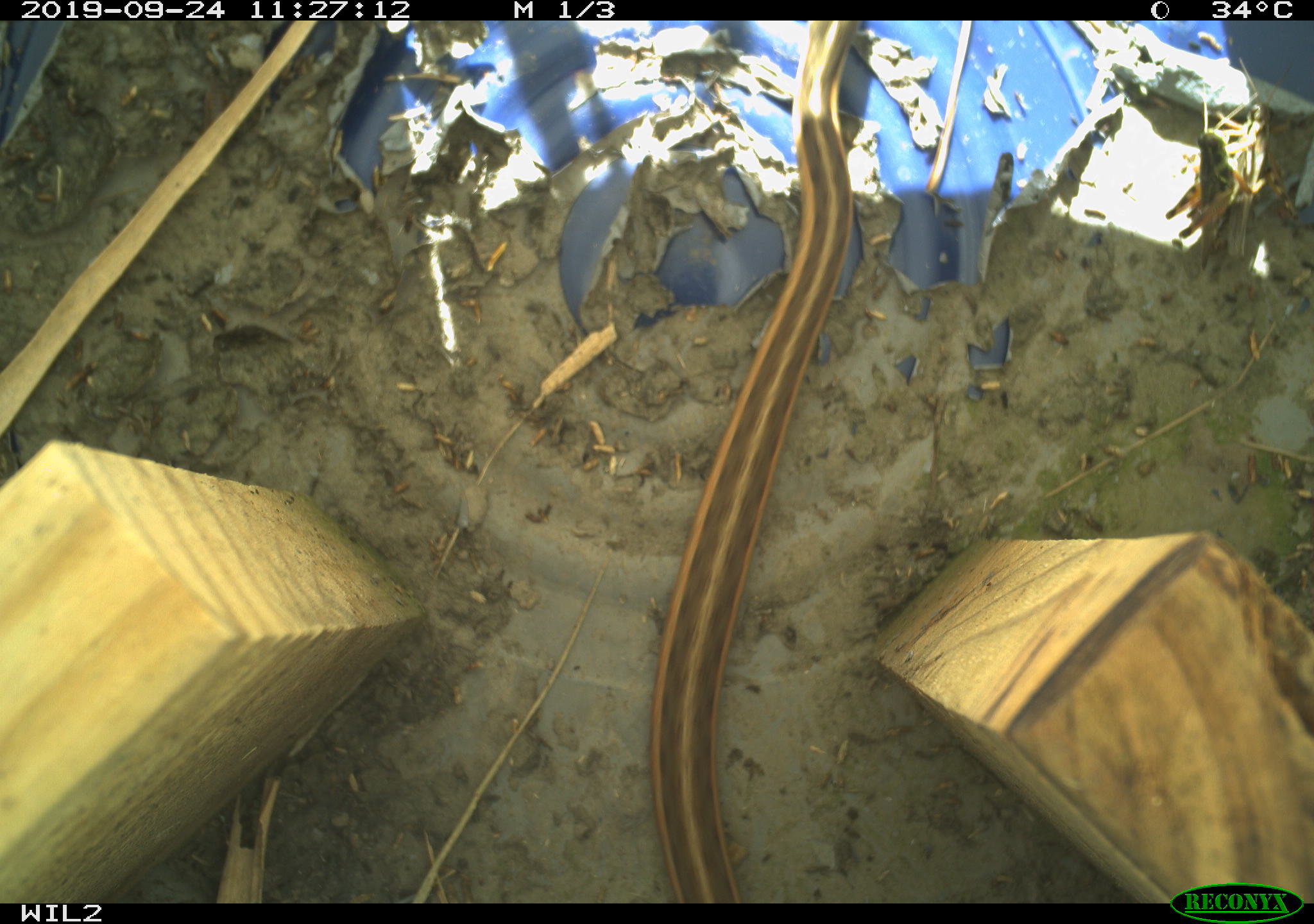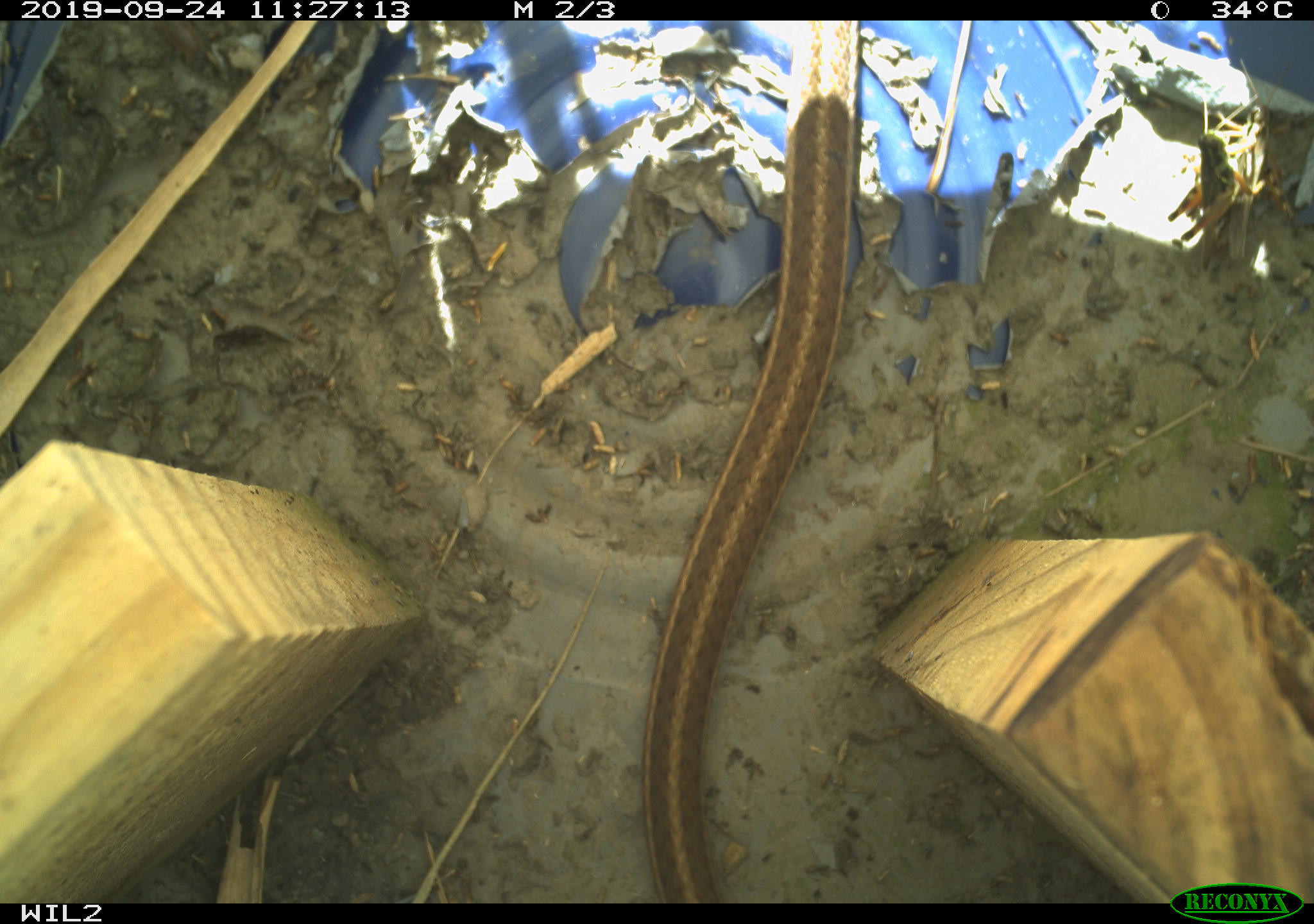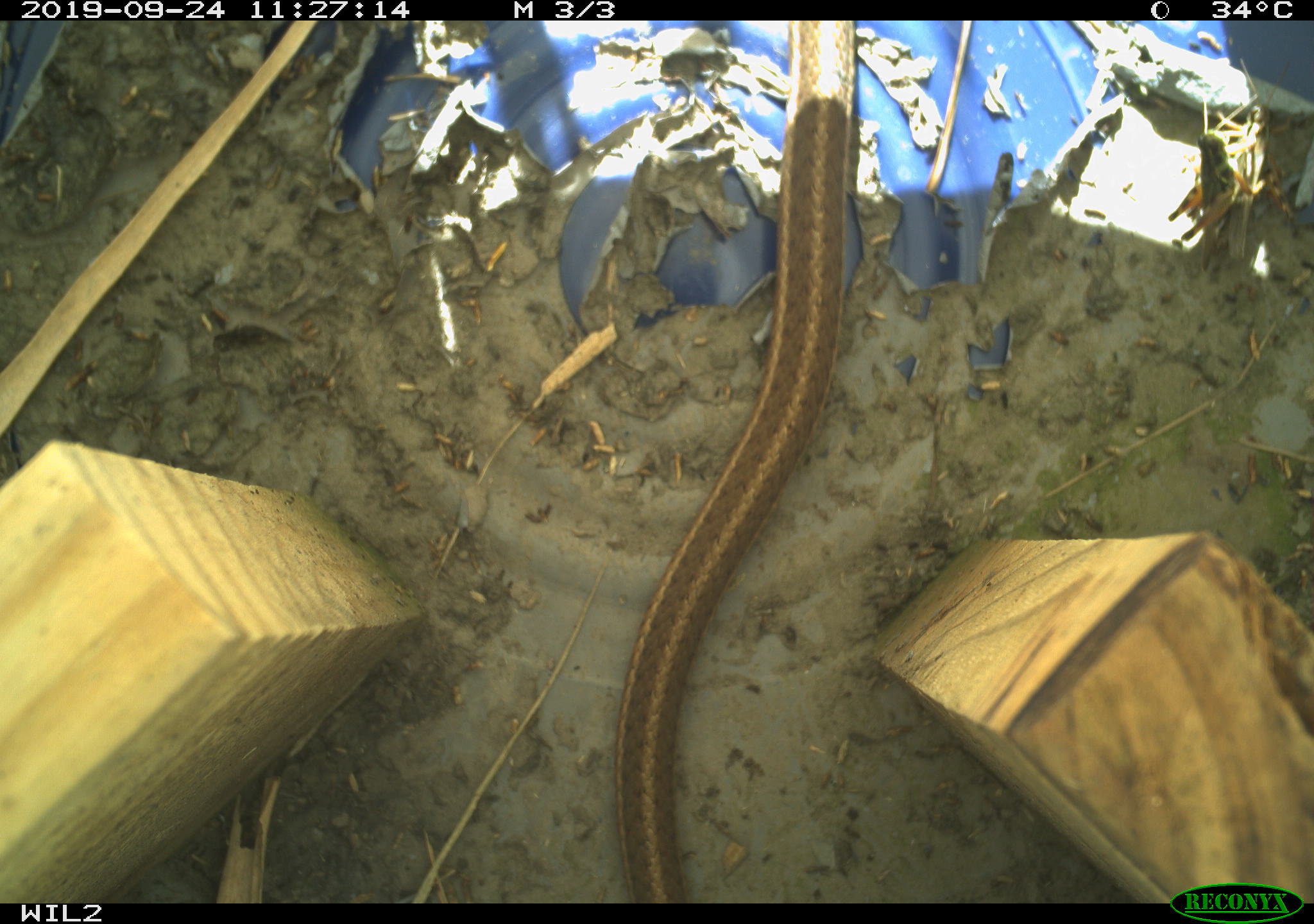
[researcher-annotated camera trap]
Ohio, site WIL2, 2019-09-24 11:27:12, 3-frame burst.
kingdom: Animalia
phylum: Chordata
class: Reptilia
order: Squamata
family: Colubridae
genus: Thamnophis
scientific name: Thamnophis sirtalis sirtalis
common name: eastern gartersnake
Eastern gartersnake (Thamnophis sirtalis sirtalis).